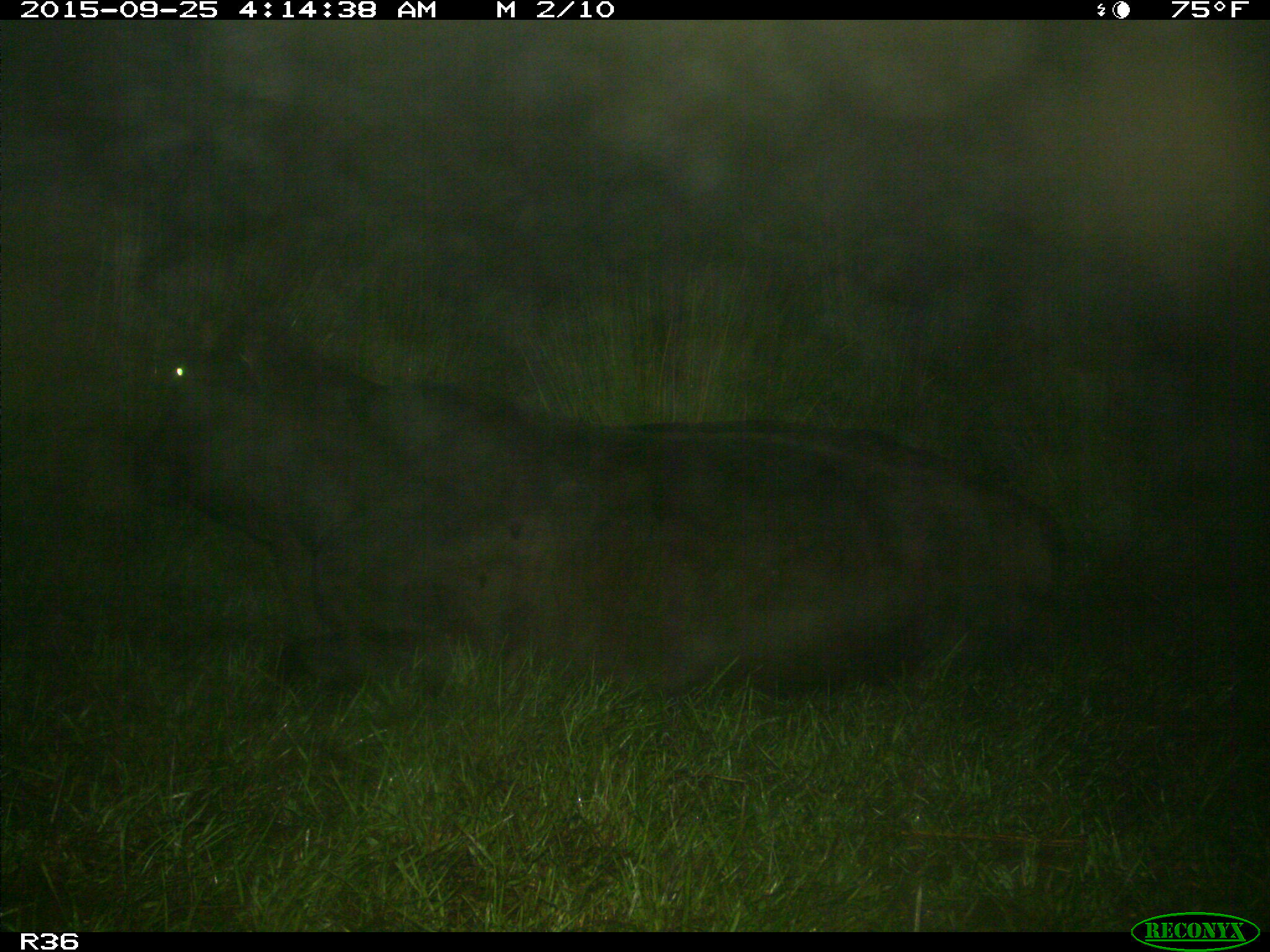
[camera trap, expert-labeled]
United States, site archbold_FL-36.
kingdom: Animalia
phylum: Chordata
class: Mammalia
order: Artiodactyla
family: Bovidae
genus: Bos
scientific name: Bos taurus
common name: domestic cow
Bos taurus (domestic cow).